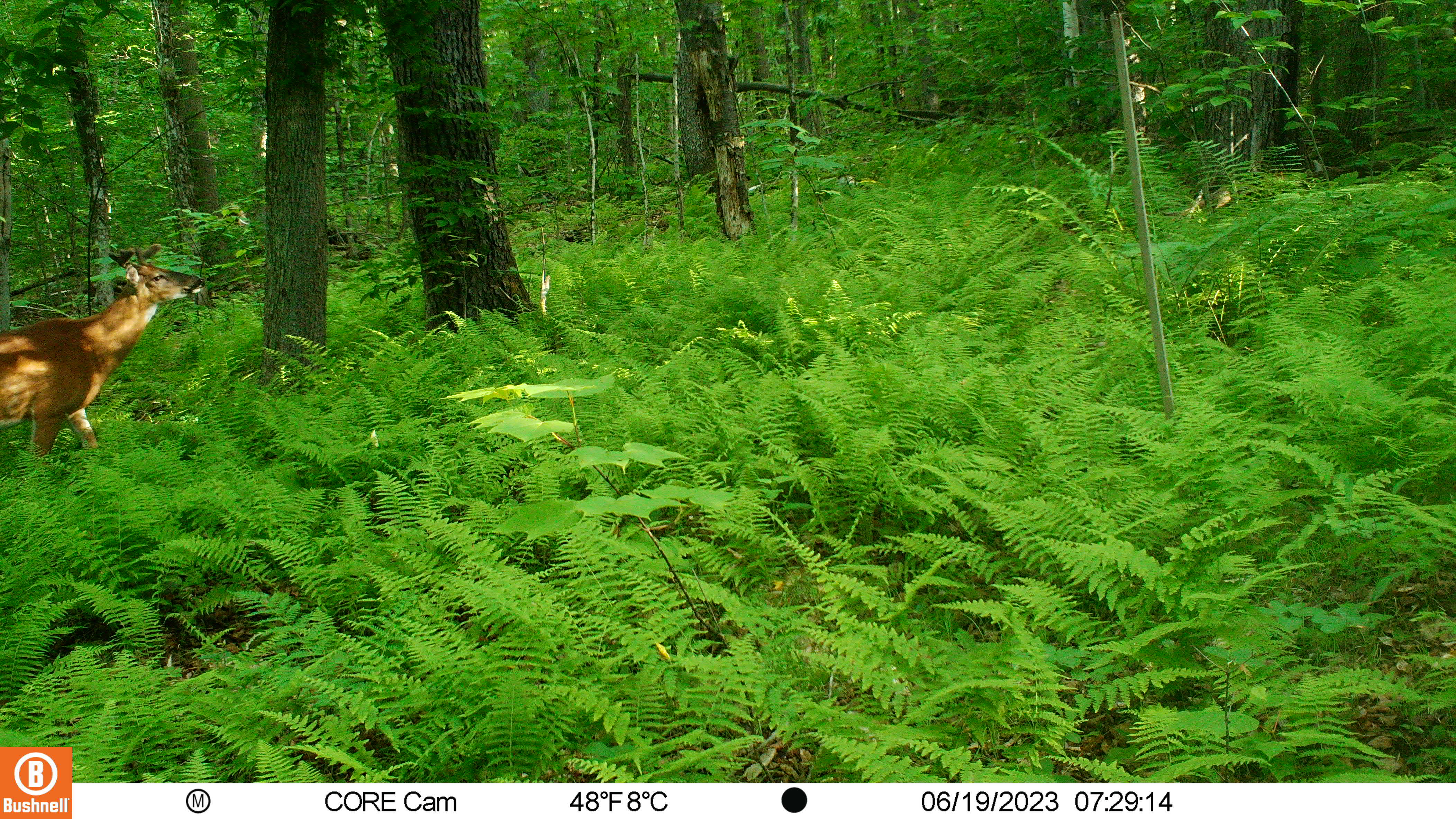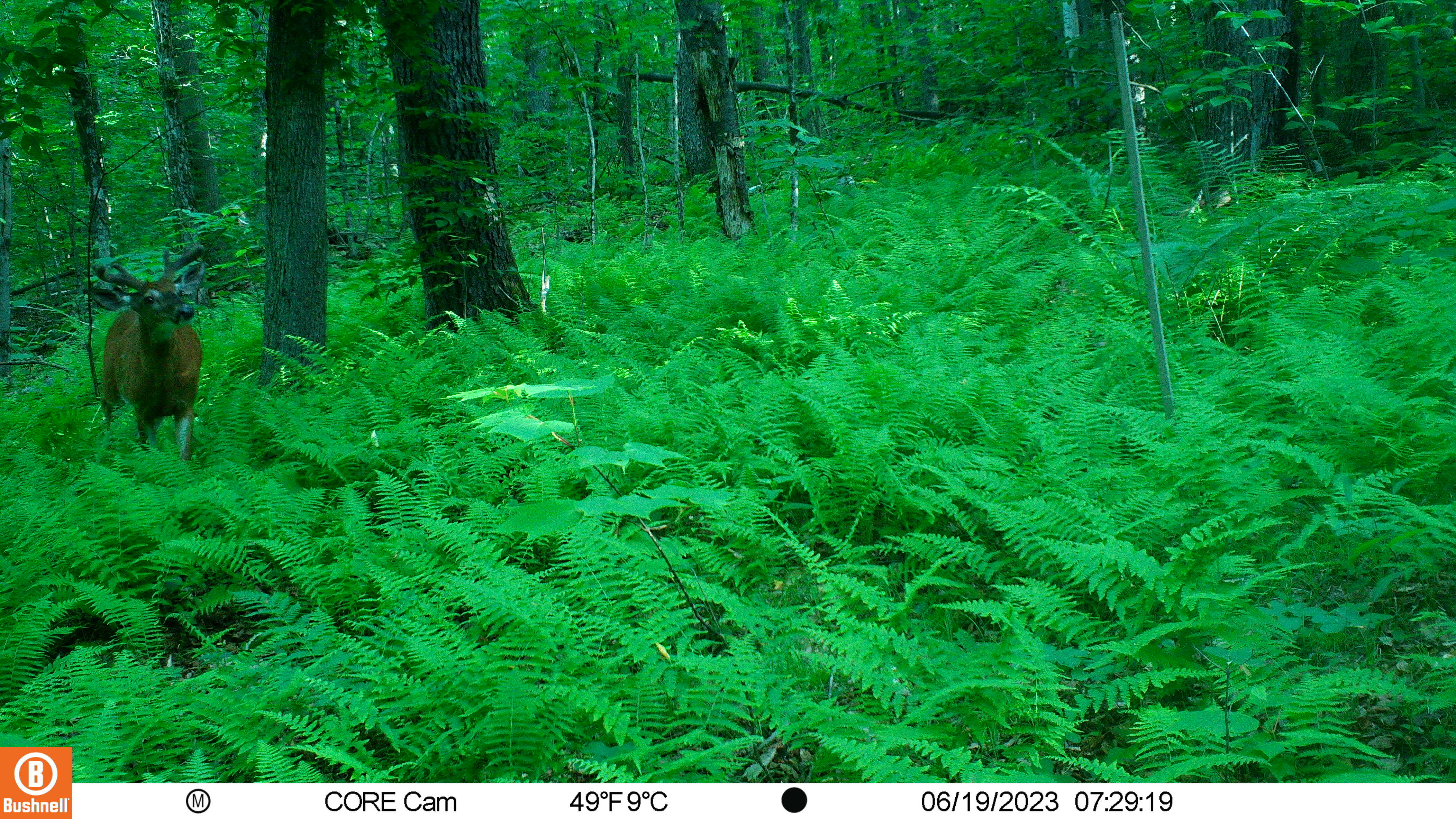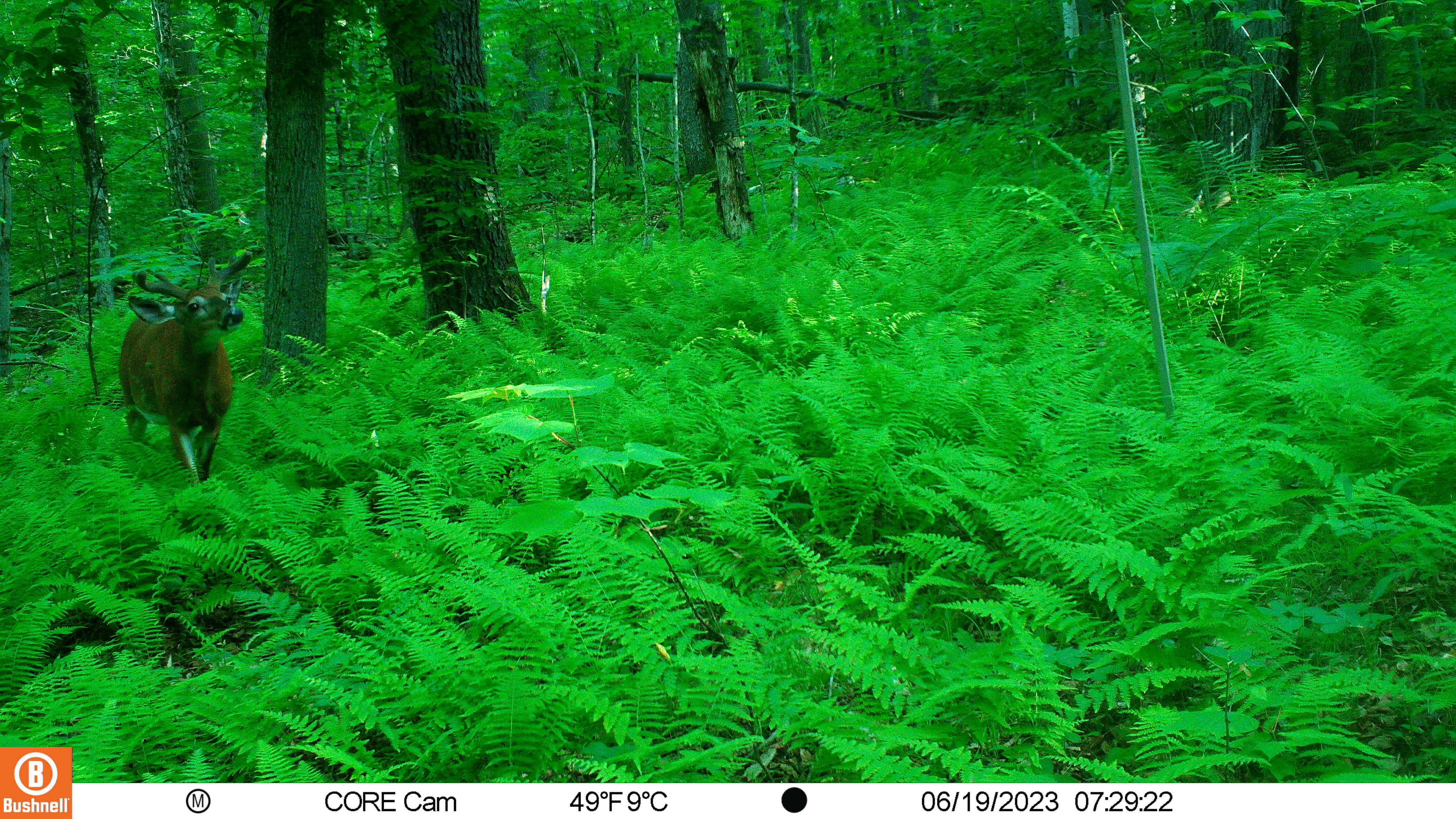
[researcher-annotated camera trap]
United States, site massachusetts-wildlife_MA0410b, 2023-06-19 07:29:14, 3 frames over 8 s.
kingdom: Animalia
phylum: Chordata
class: Mammalia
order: Artiodactyla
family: Cervidae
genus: Odocoileus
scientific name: Odocoileus virginianus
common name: white-tailed deer